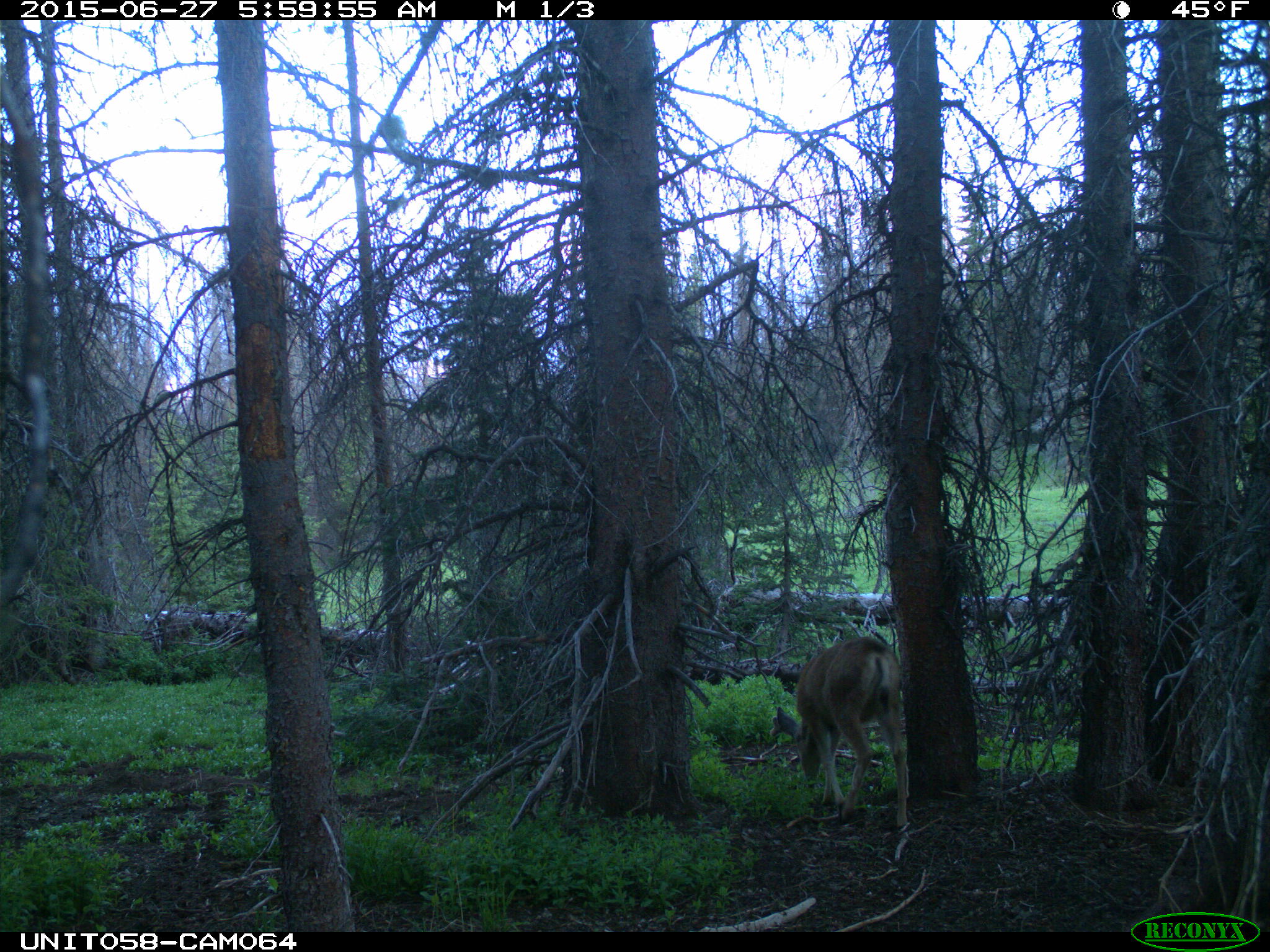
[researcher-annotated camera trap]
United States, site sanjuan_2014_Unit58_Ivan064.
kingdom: Animalia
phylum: Chordata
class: Mammalia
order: Artiodactyla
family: Cervidae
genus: Odocoileus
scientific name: Odocoileus hemionus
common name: mule deer